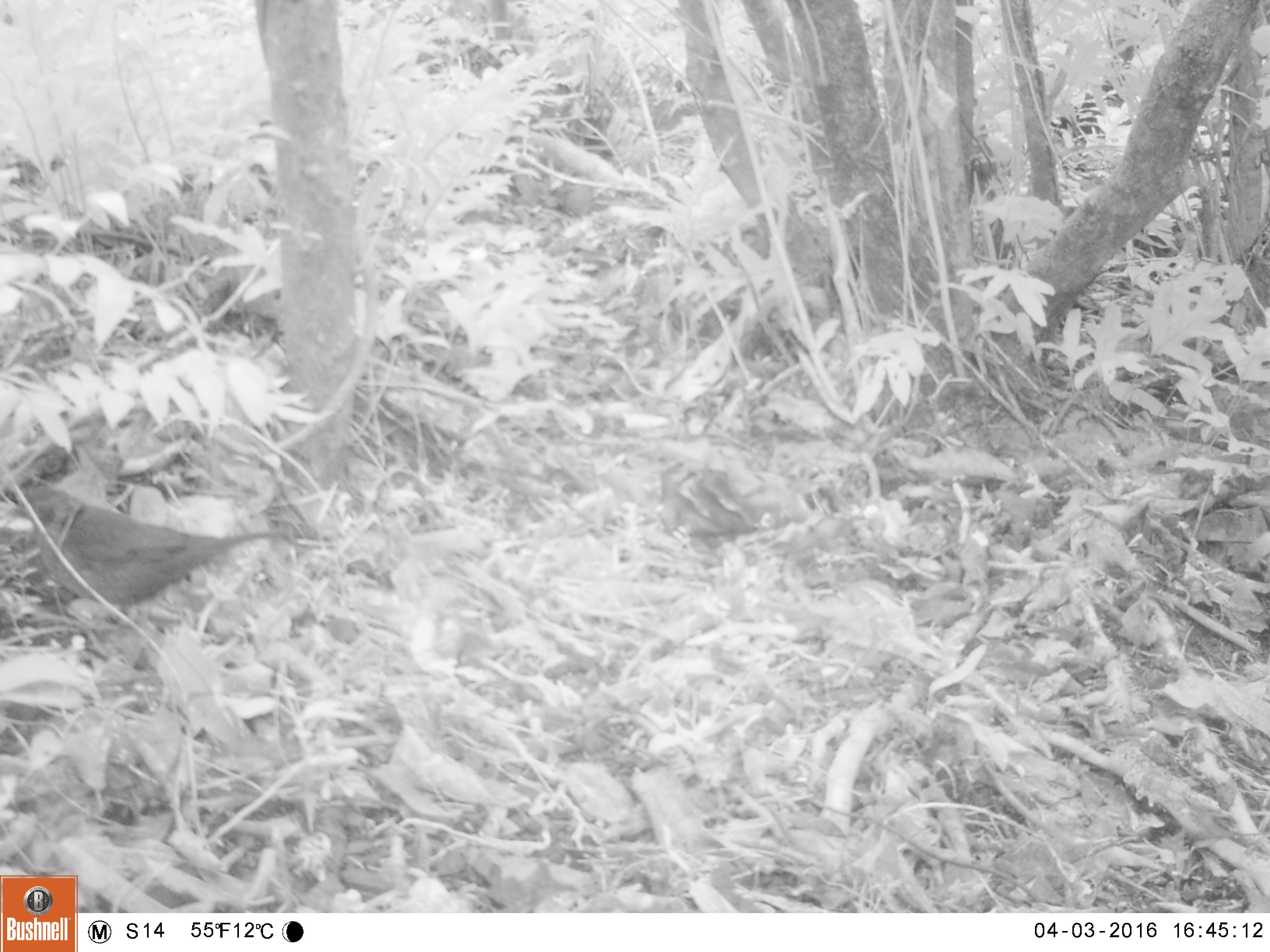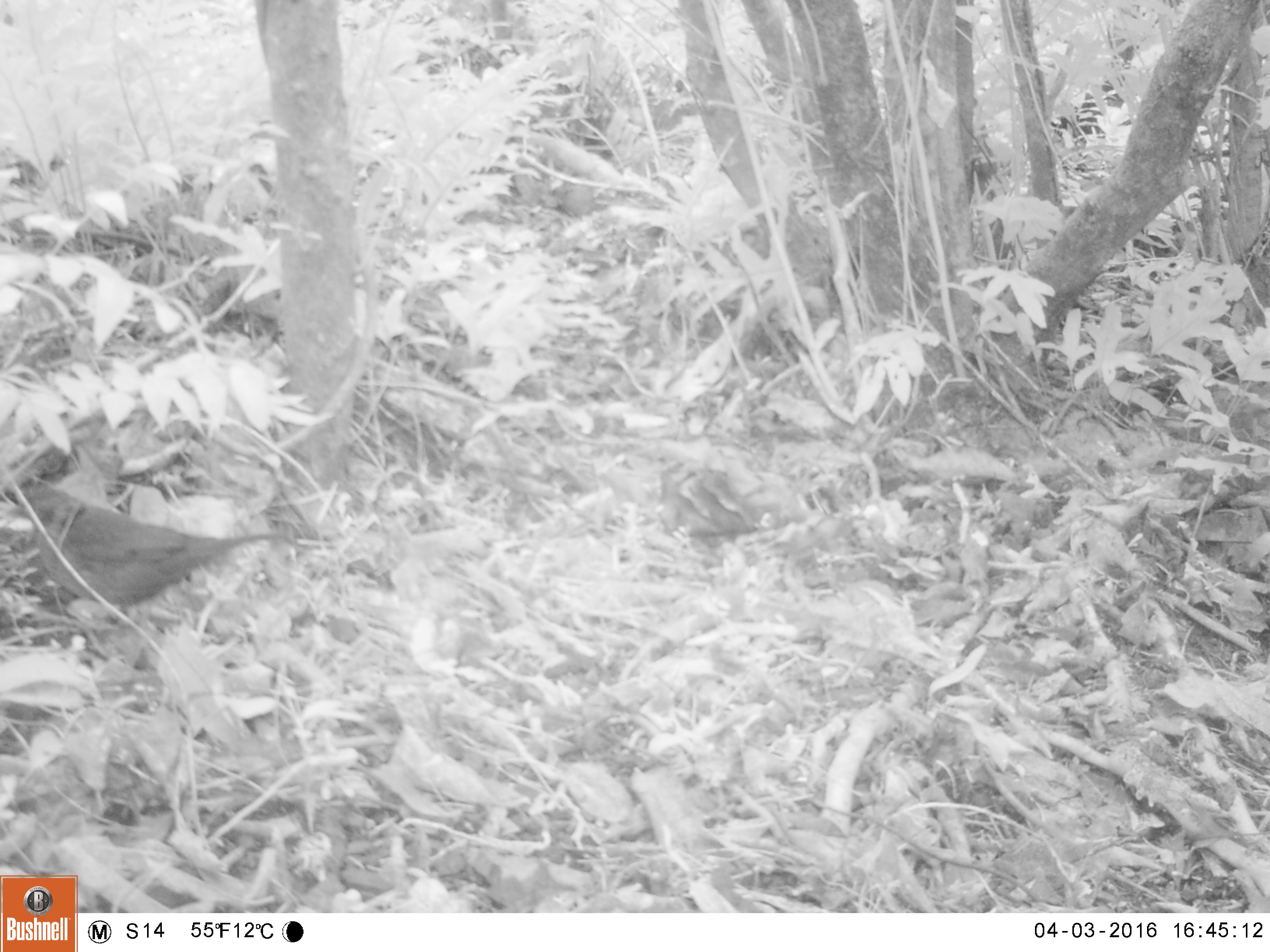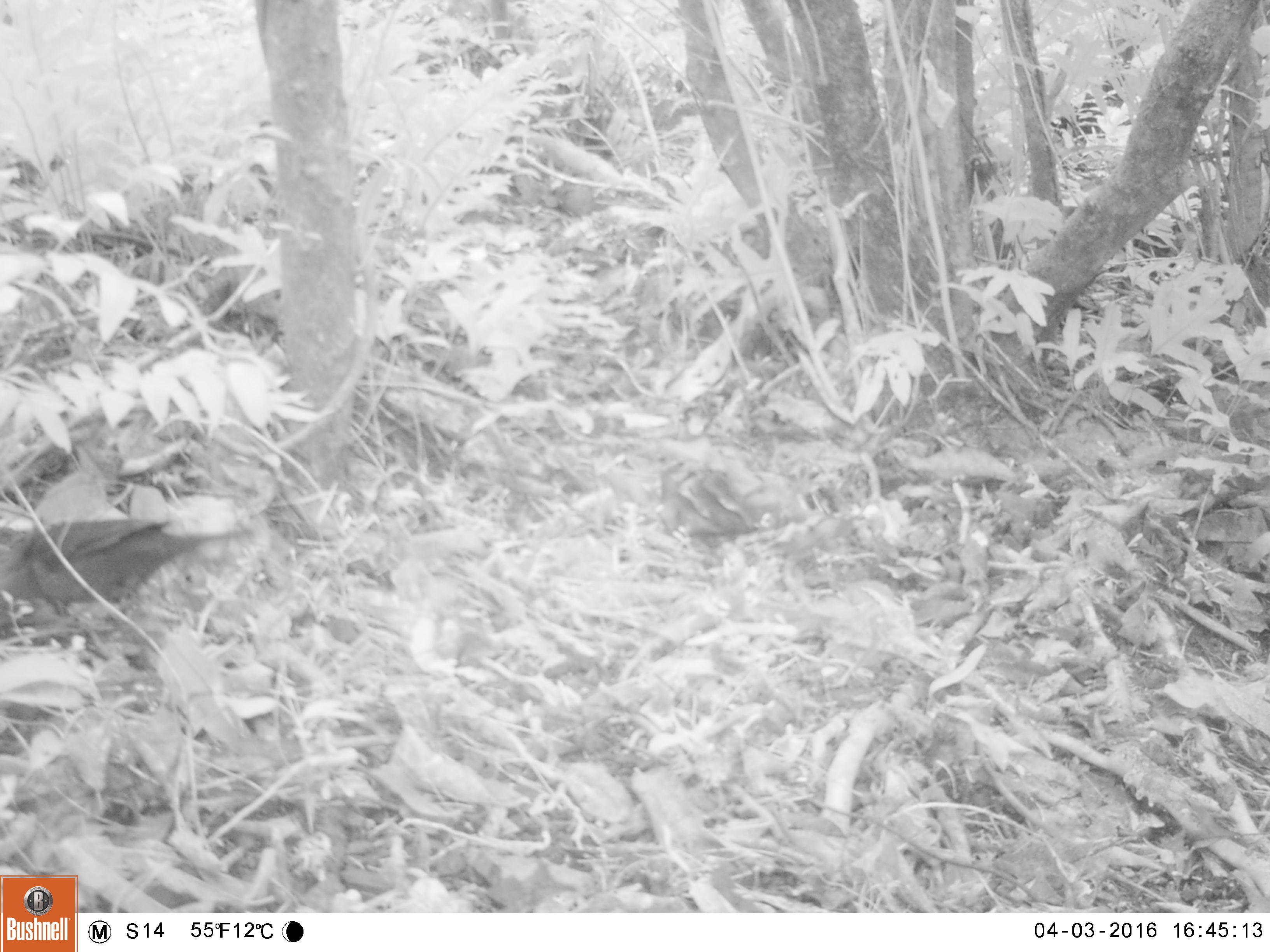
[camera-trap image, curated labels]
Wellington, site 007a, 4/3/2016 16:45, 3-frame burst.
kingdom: Animalia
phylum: Chordata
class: Aves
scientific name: Aves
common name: bird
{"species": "bird (Aves)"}